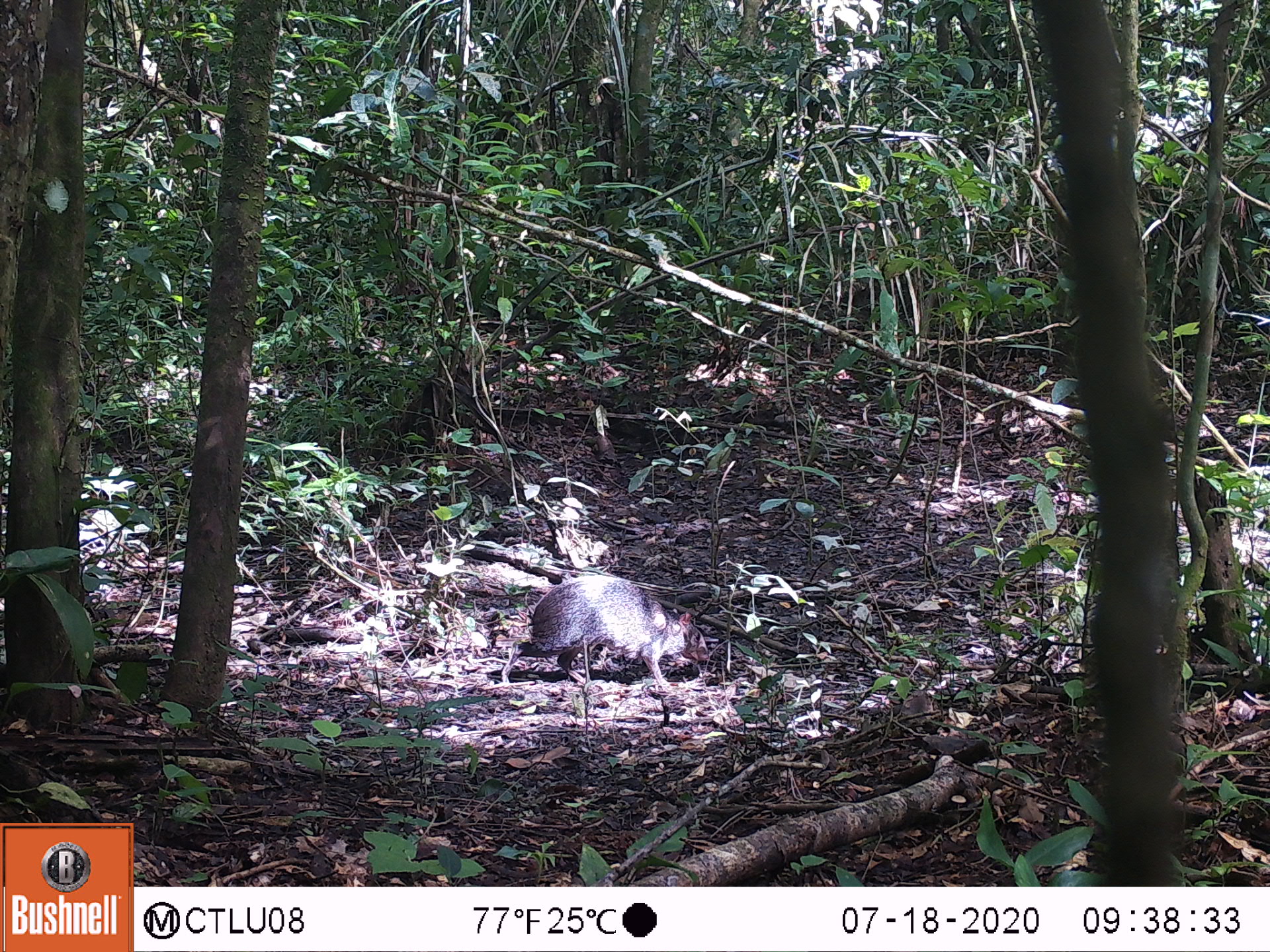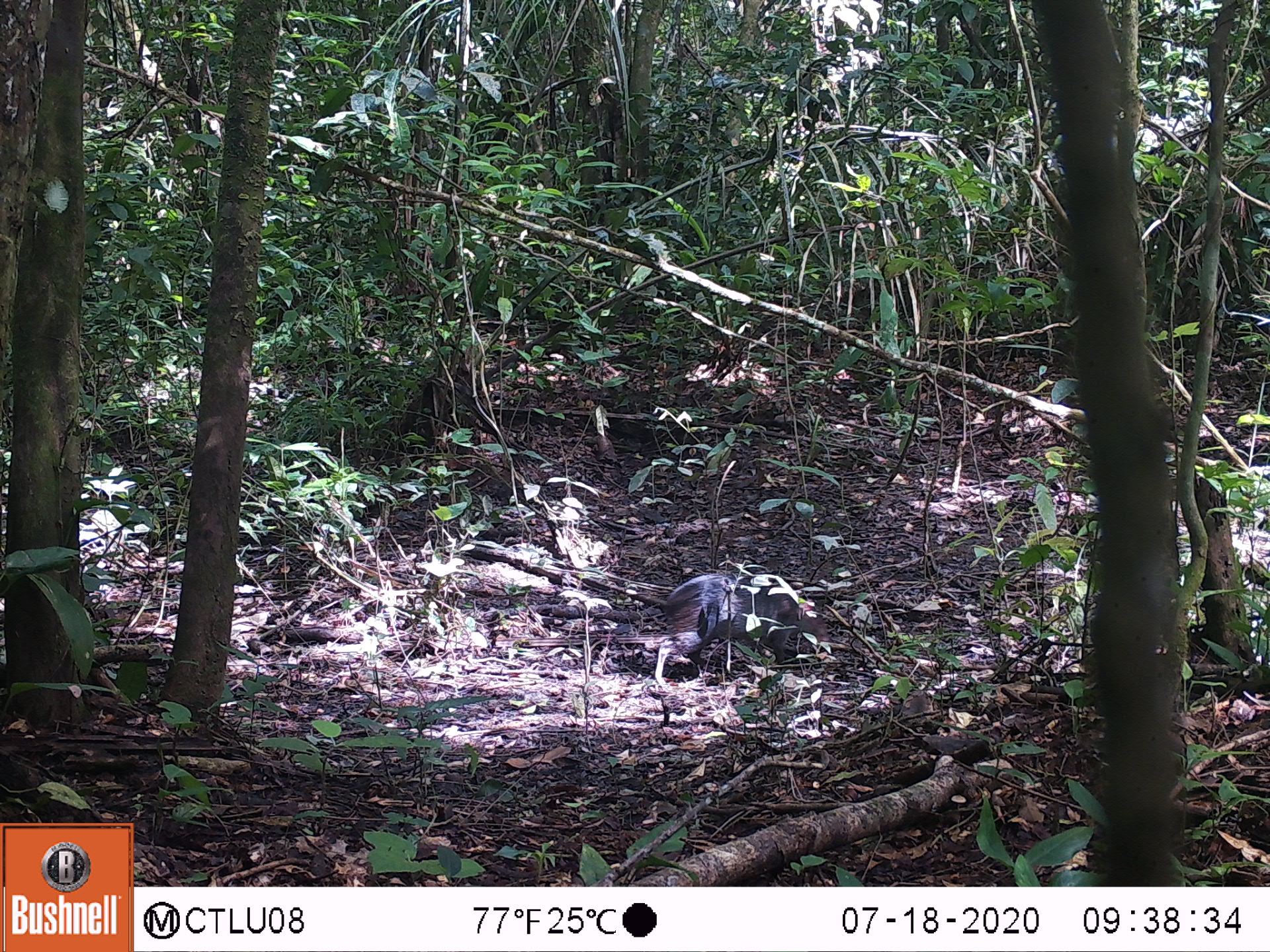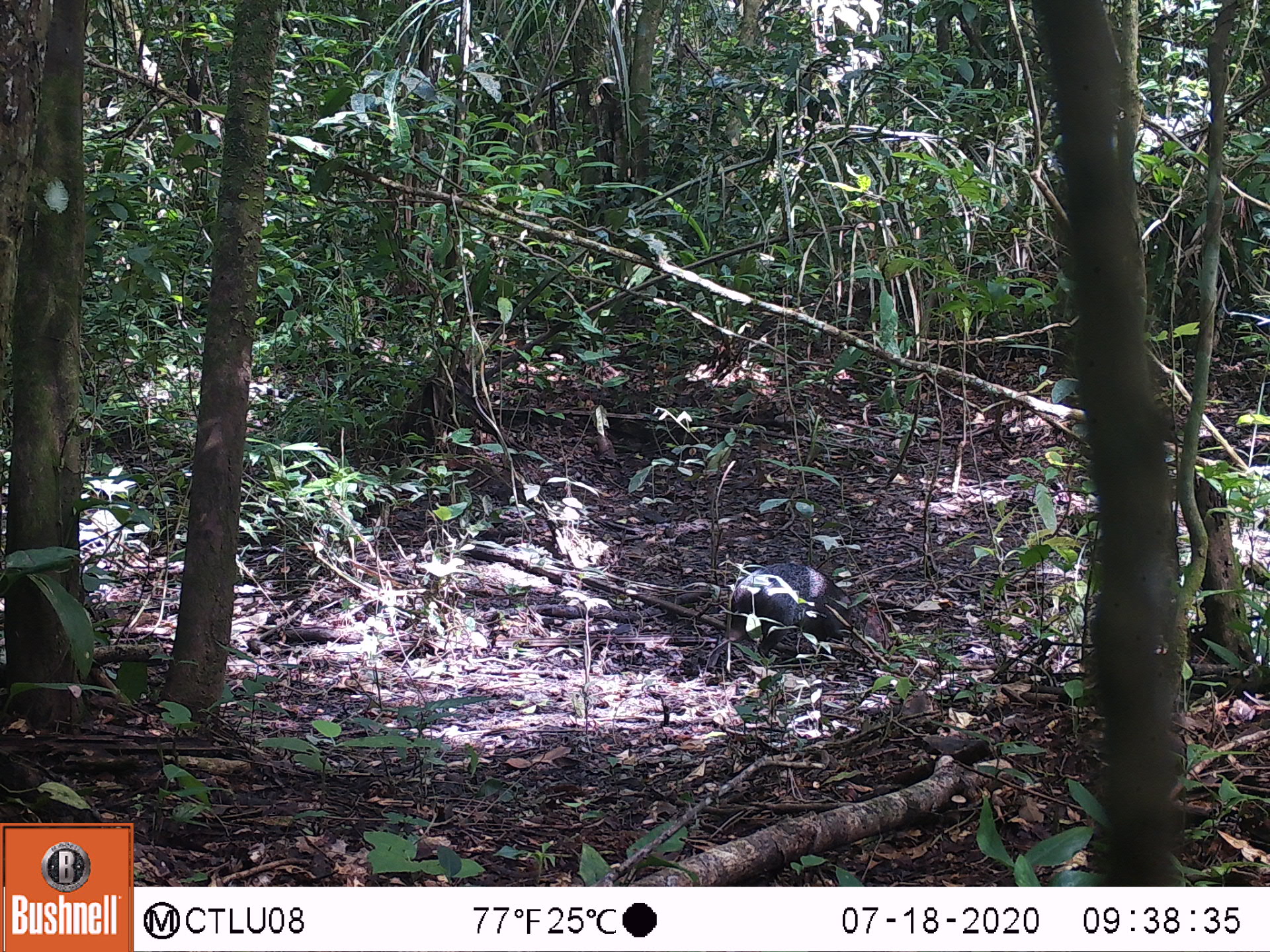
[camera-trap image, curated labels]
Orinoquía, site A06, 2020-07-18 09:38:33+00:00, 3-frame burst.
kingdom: Animalia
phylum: Chordata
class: Mammalia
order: Rodentia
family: Dasyproctidae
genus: Dasyprocta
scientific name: Dasyprocta fuliginosa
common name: black agouti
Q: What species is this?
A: Black agouti (Dasyprocta fuliginosa).